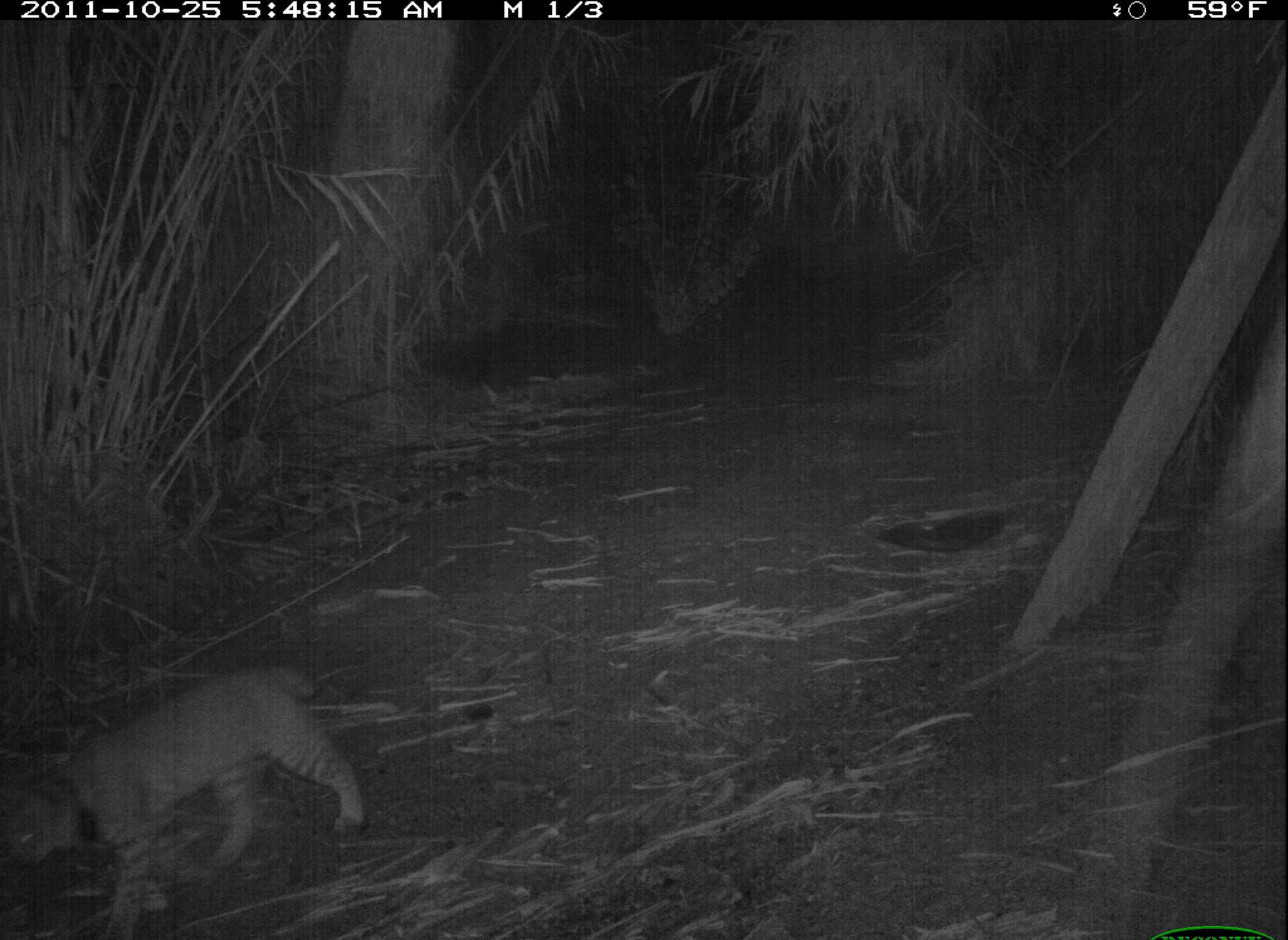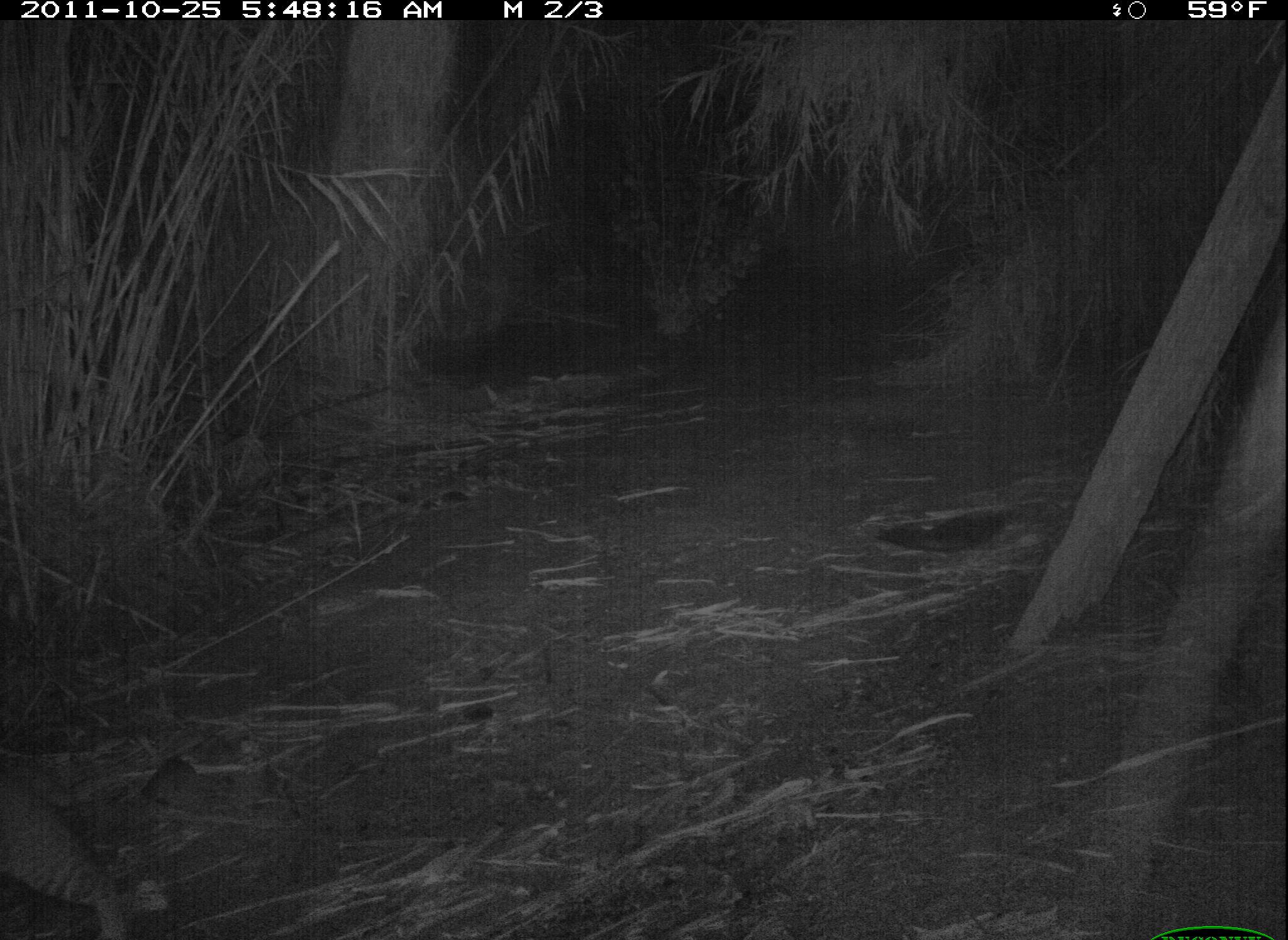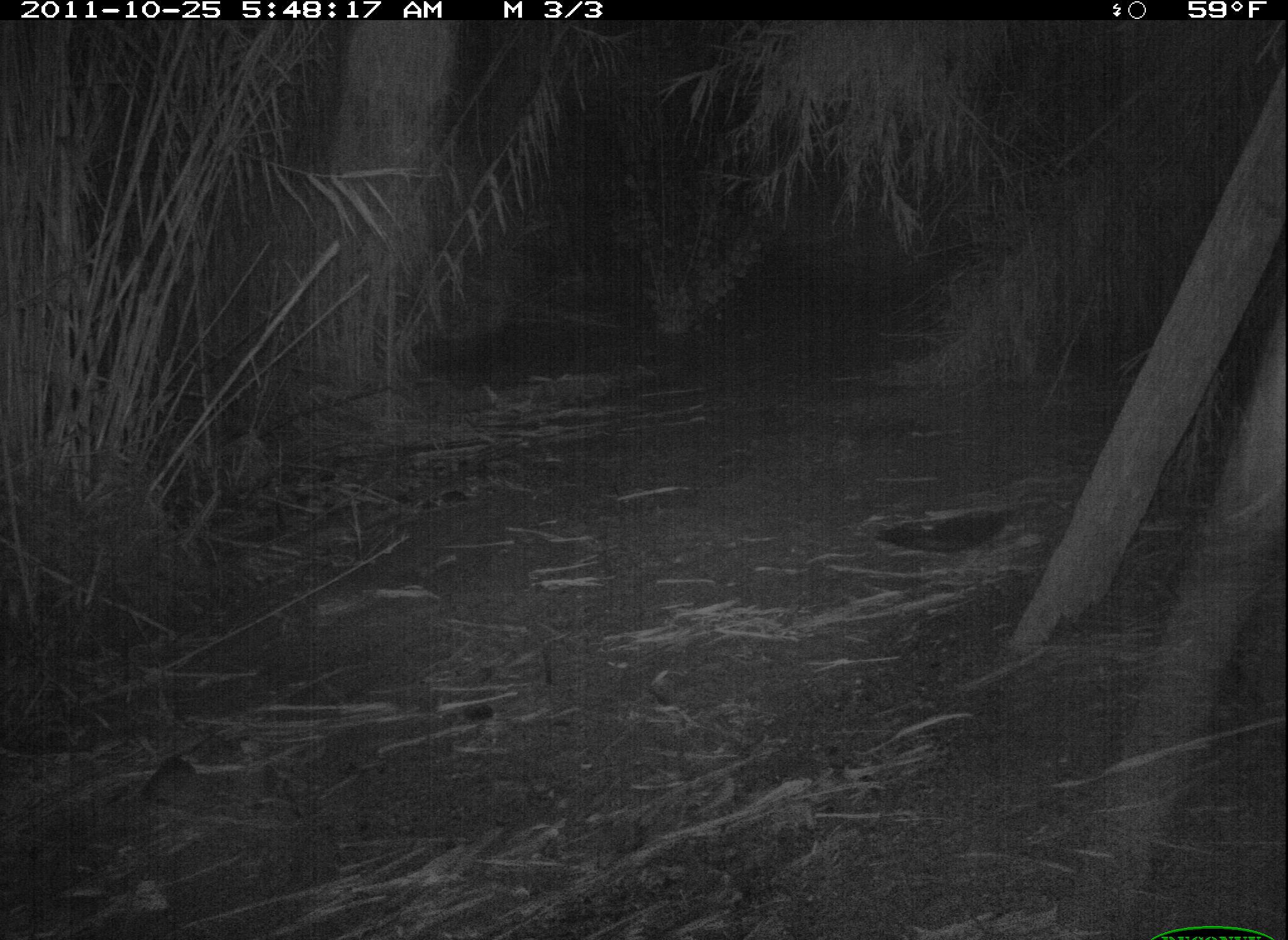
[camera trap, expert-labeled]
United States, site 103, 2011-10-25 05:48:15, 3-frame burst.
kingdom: Animalia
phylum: Chordata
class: Mammalia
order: Carnivora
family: Felidae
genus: Lynx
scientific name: Lynx rufus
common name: bobcat